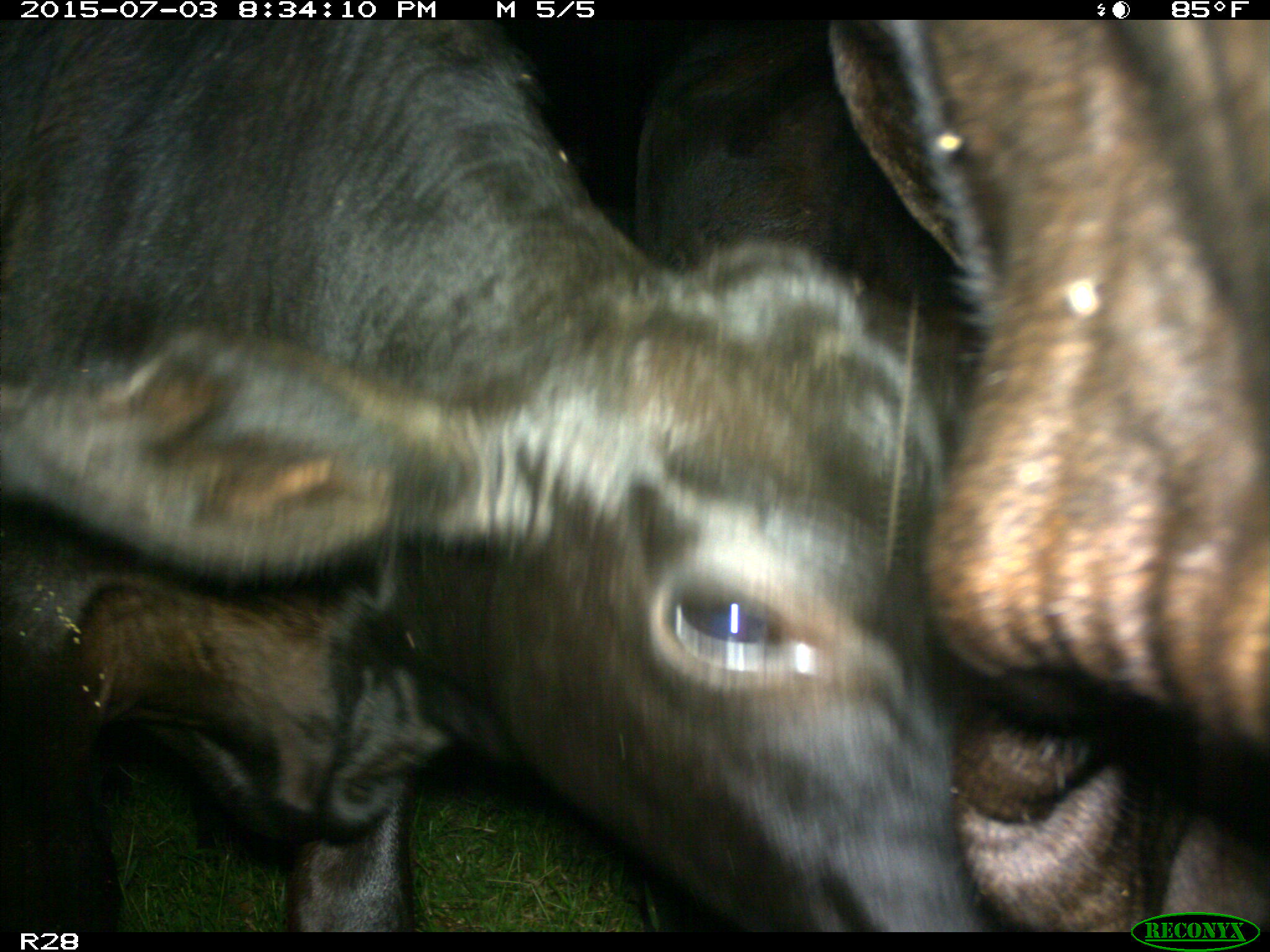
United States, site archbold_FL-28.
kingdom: Animalia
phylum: Chordata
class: Mammalia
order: Artiodactyla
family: Bovidae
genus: Bos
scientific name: Bos taurus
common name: domestic cow